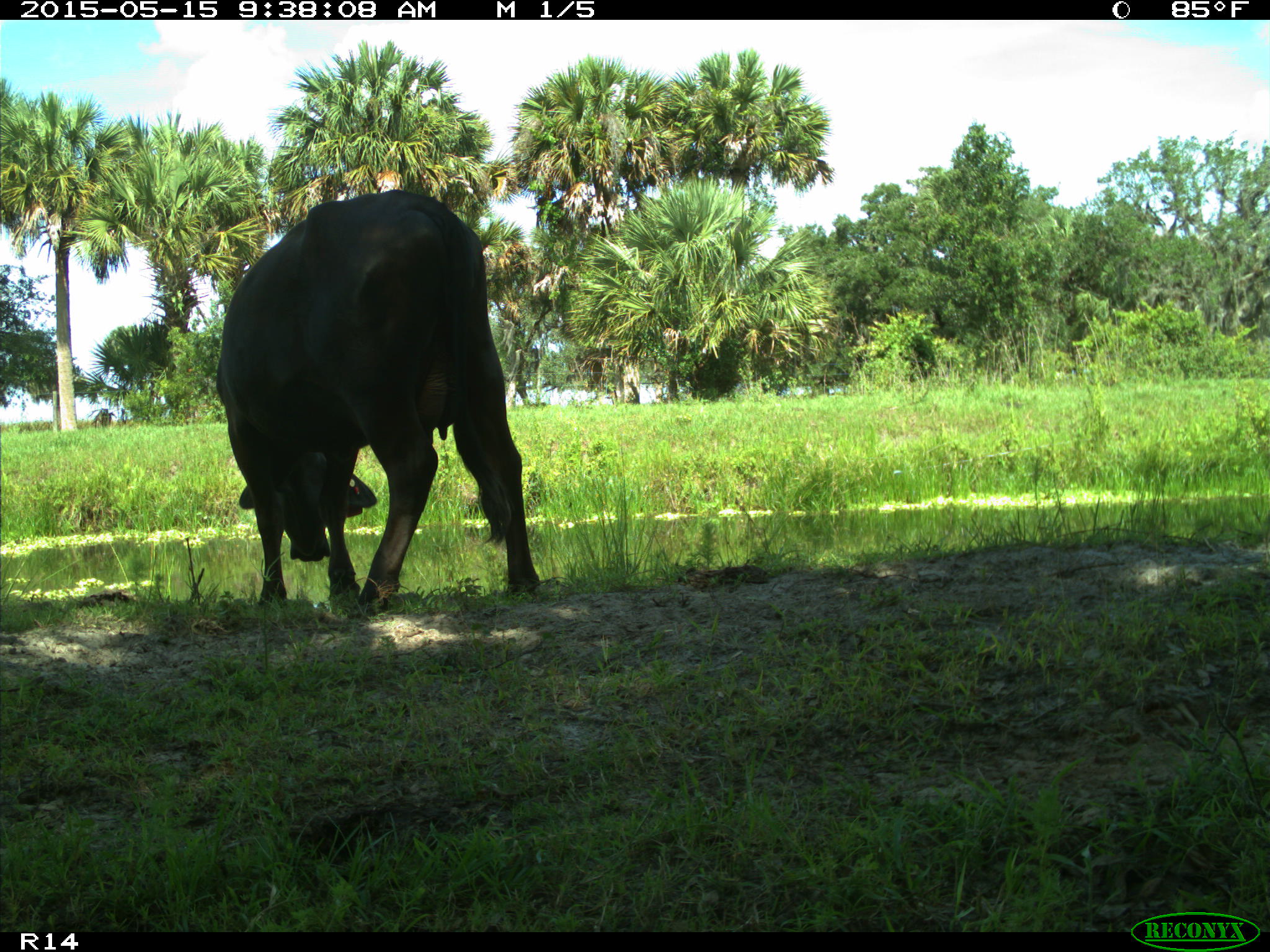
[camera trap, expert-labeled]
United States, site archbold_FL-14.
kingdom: Animalia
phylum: Chordata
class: Mammalia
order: Artiodactyla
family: Bovidae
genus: Bos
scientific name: Bos taurus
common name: domestic cow